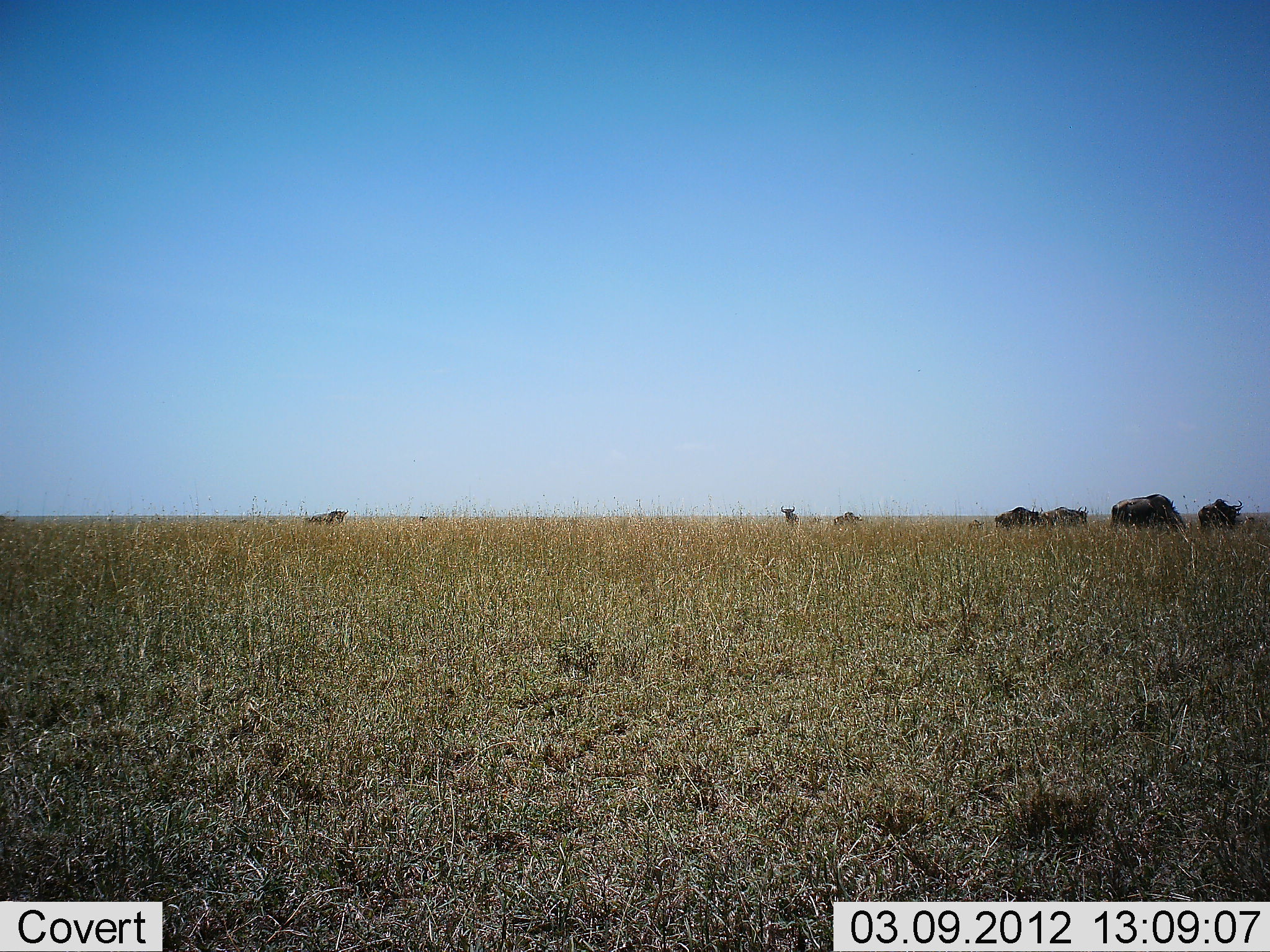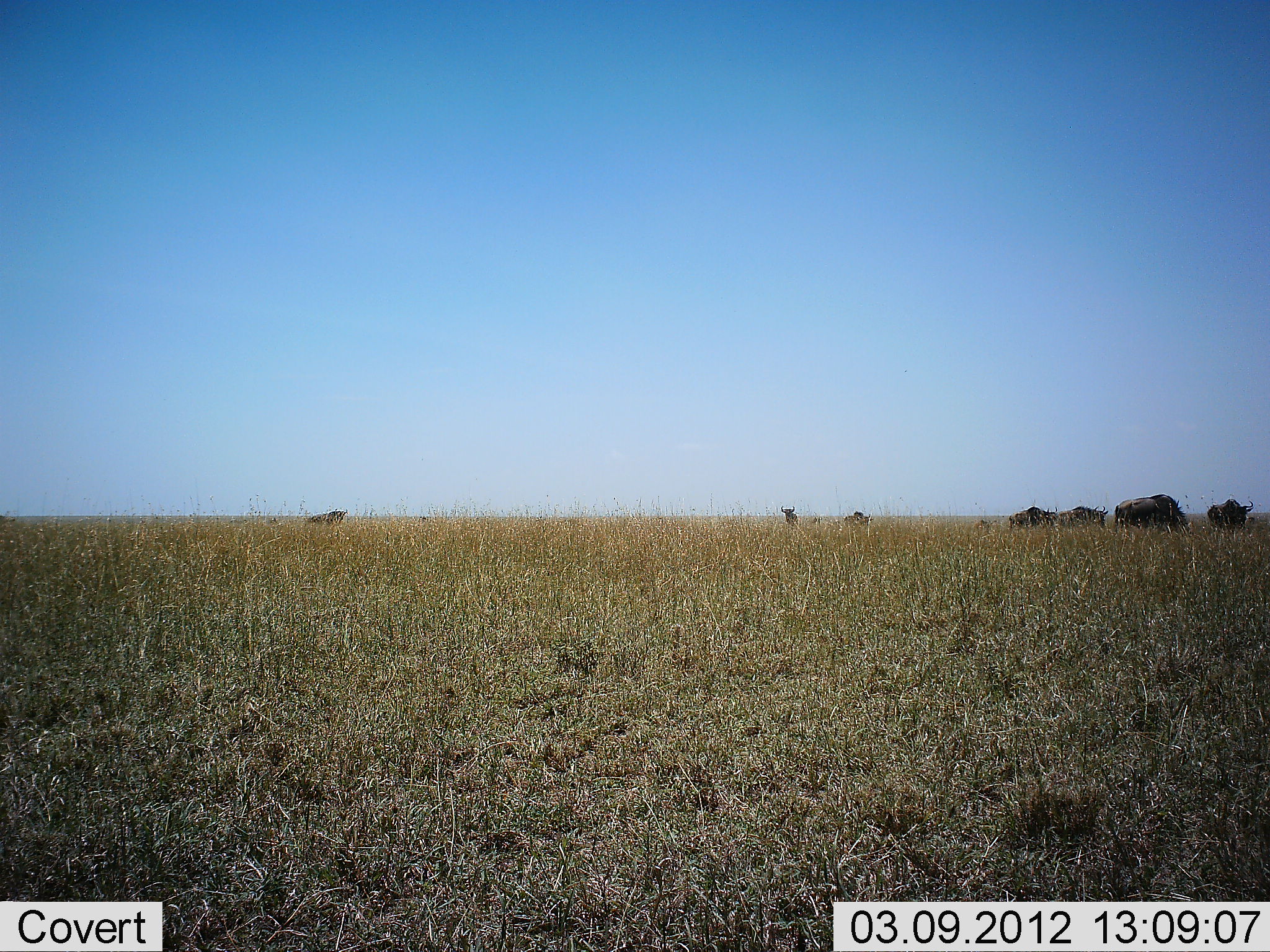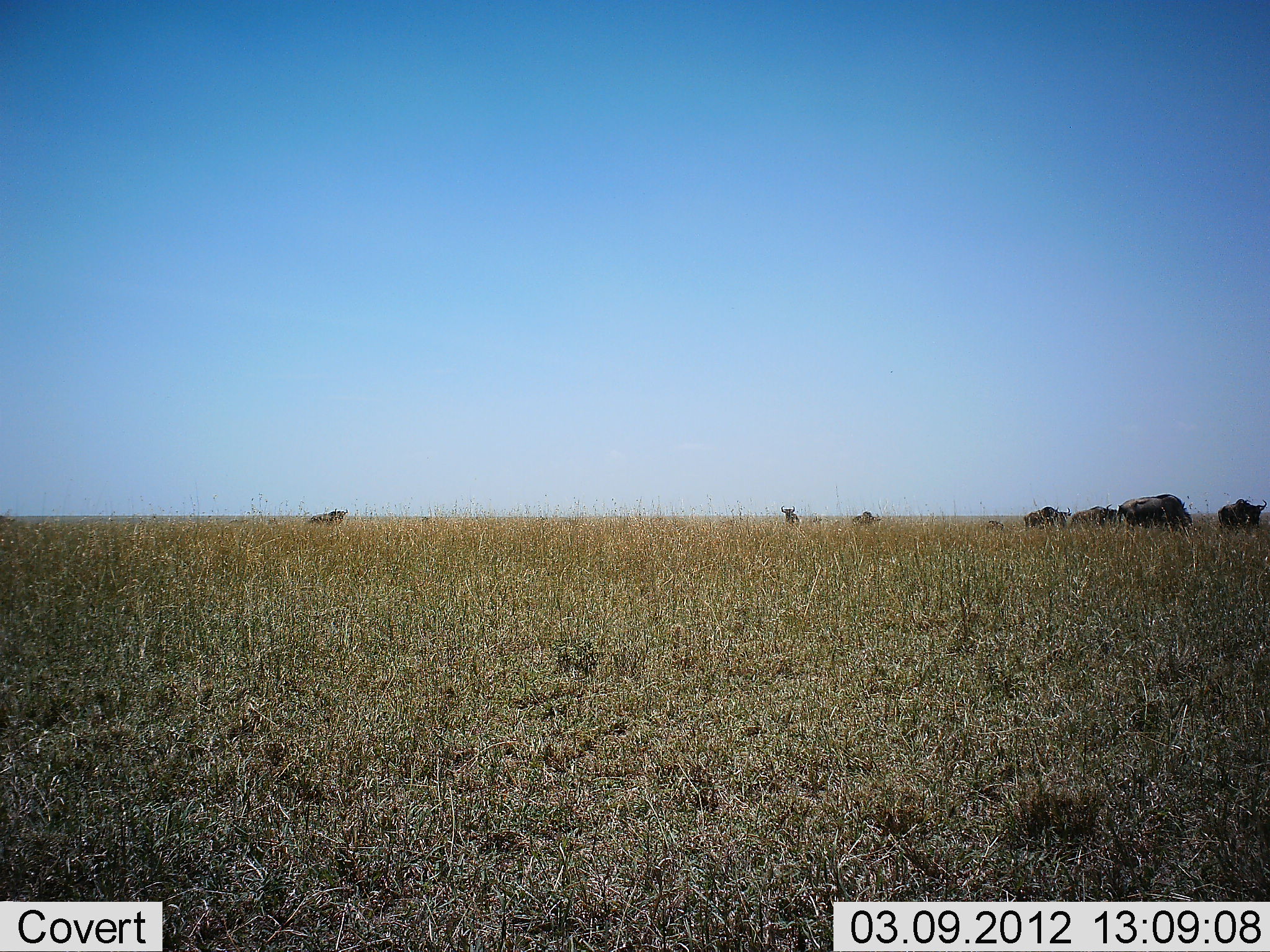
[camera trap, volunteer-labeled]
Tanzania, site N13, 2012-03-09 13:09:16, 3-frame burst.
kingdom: Animalia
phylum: Chordata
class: Mammalia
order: Artiodactyla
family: Bovidae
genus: Connochaetes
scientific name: Connochaetes taurinus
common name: blue wildebeest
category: wildebeest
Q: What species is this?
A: Wildebeest (blue wildebeest) (Connochaetes taurinus).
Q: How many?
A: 7.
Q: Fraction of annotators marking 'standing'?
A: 29%.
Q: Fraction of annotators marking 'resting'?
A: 7%.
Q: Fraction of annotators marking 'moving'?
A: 57%.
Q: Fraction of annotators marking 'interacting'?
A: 0%.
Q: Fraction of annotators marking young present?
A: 14%.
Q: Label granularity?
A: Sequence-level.